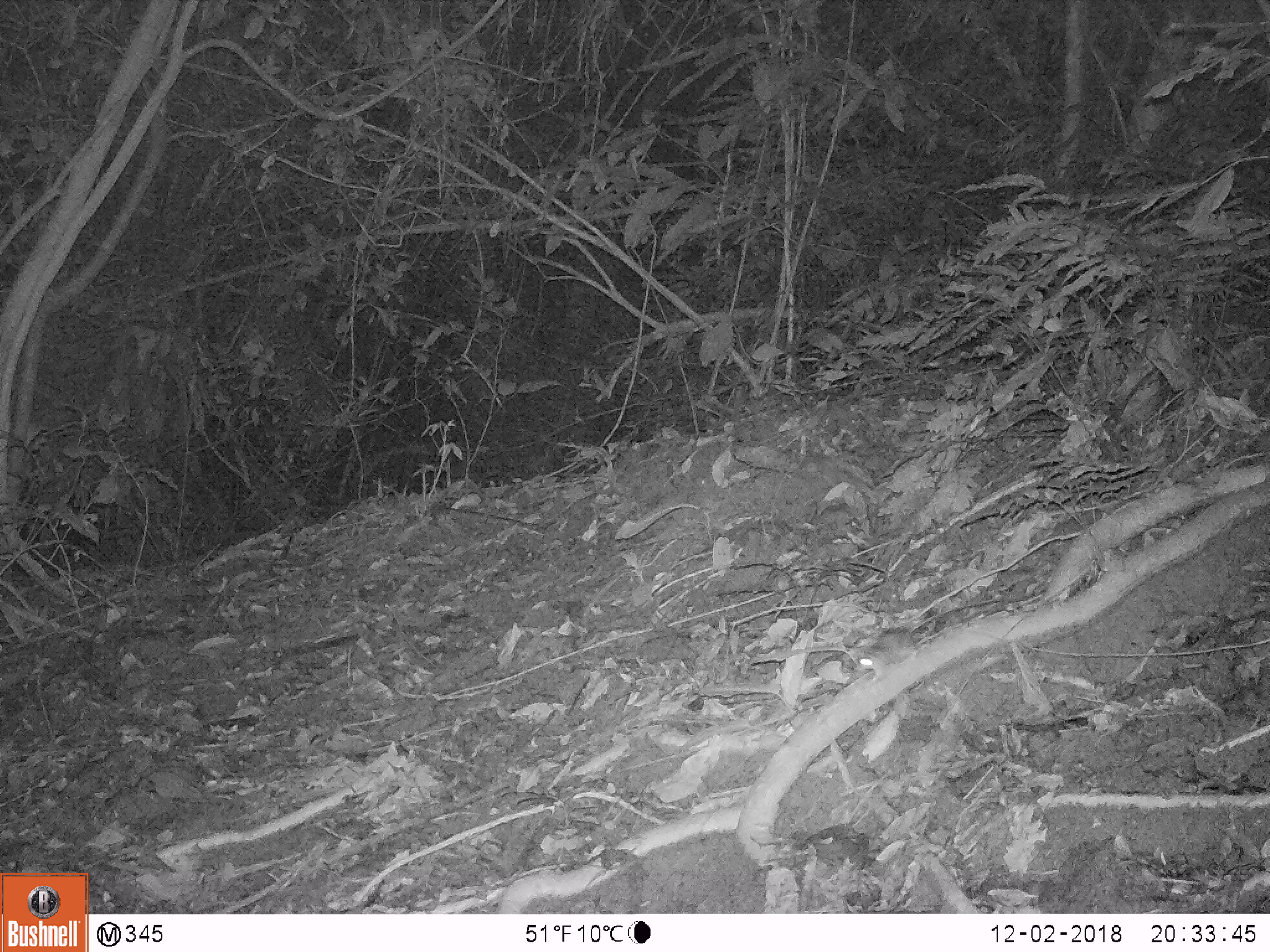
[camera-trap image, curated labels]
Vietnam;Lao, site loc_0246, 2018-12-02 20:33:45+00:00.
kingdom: Animalia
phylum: Chordata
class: Mammalia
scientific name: Mammalia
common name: mammal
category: unidentified small mammal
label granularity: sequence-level